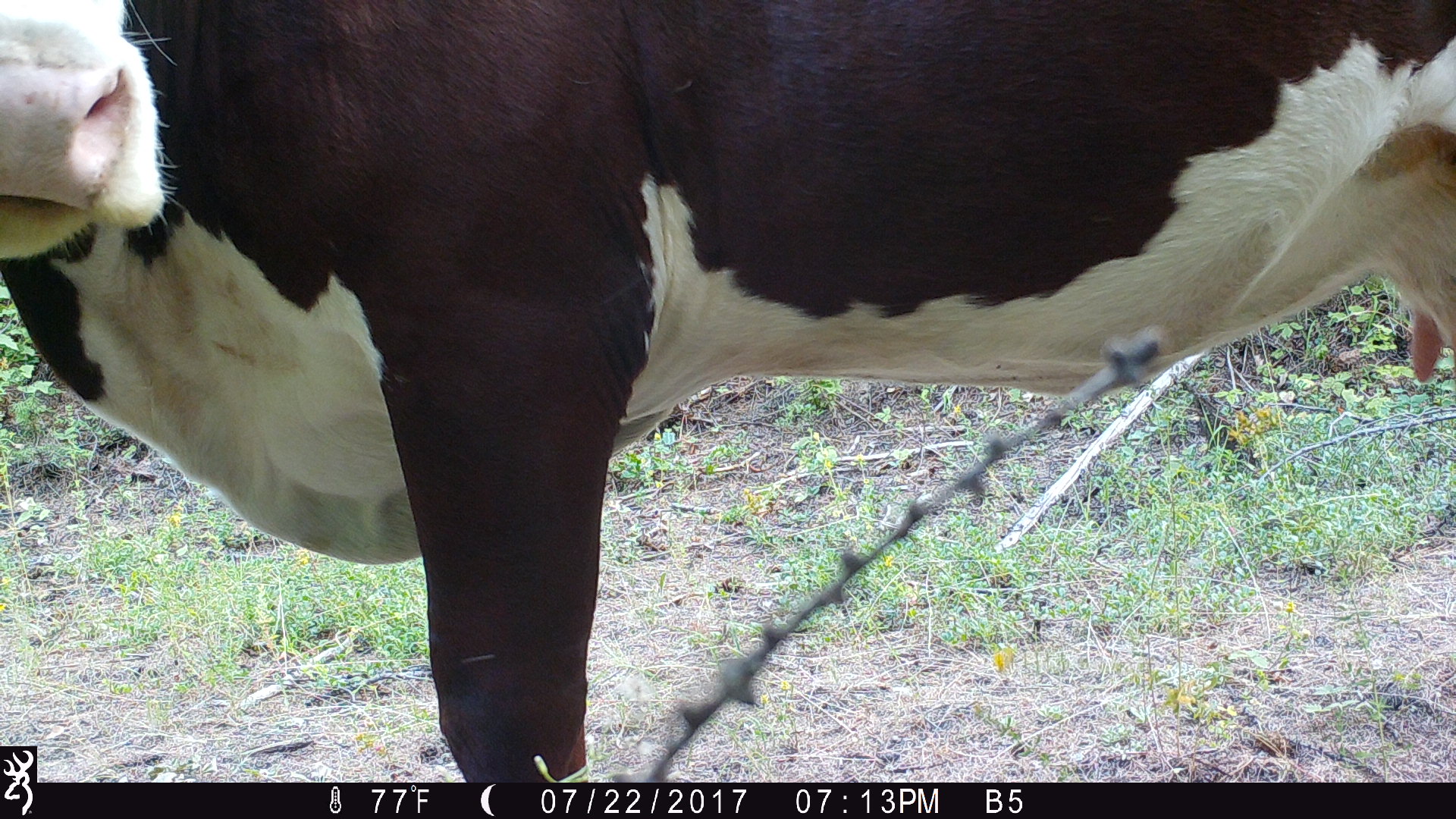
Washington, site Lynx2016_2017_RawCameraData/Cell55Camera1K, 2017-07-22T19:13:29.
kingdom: Animalia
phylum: Chordata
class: Mammalia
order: Artiodactyla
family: Bovidae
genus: Bos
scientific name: Bos taurus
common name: domestic cattle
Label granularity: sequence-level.